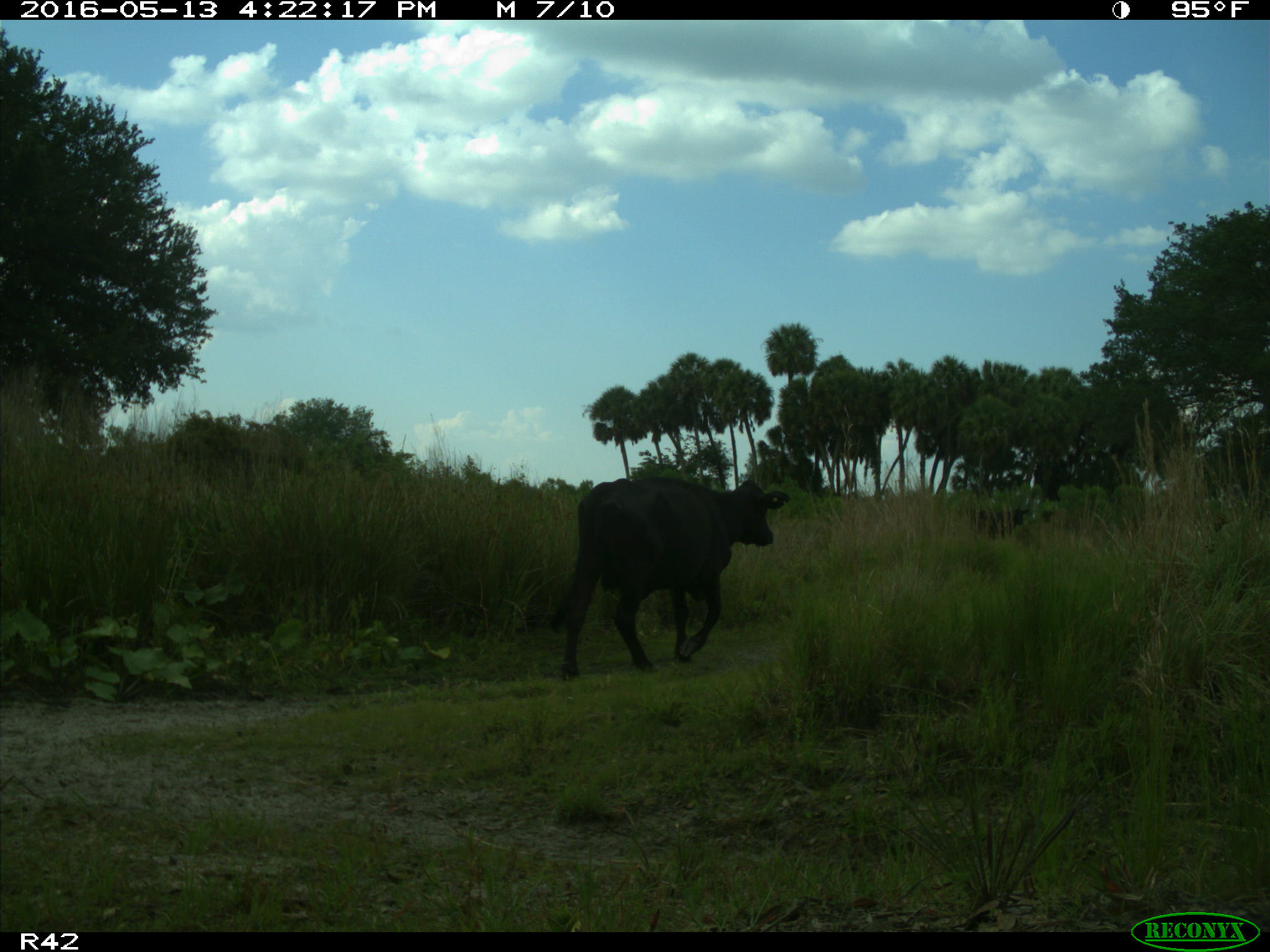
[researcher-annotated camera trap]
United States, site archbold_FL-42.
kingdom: Animalia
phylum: Chordata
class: Mammalia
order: Artiodactyla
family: Bovidae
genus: Bos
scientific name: Bos taurus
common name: domestic cow